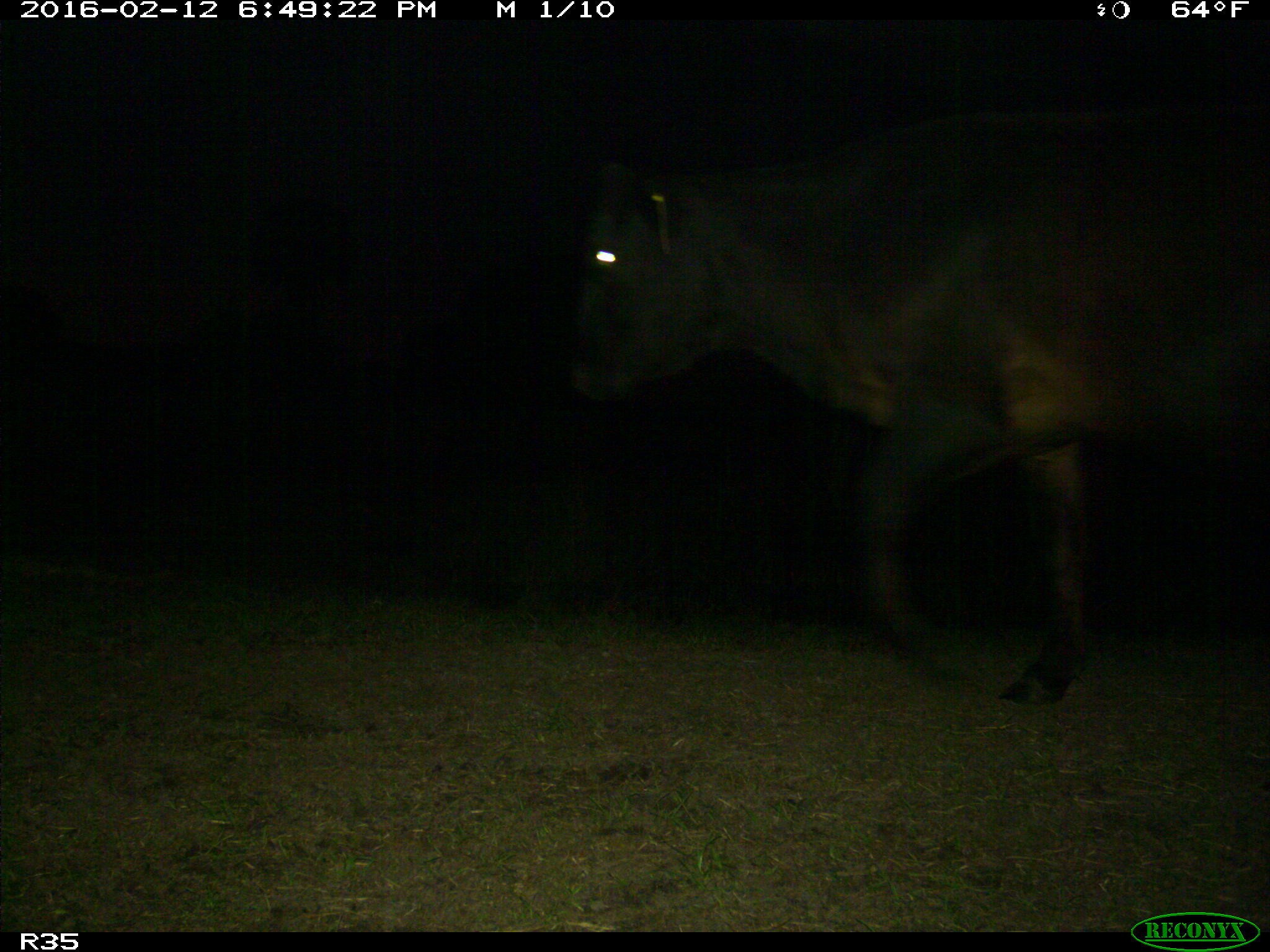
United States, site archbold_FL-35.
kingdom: Animalia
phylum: Chordata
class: Mammalia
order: Artiodactyla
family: Bovidae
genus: Bos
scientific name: Bos taurus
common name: domestic cow